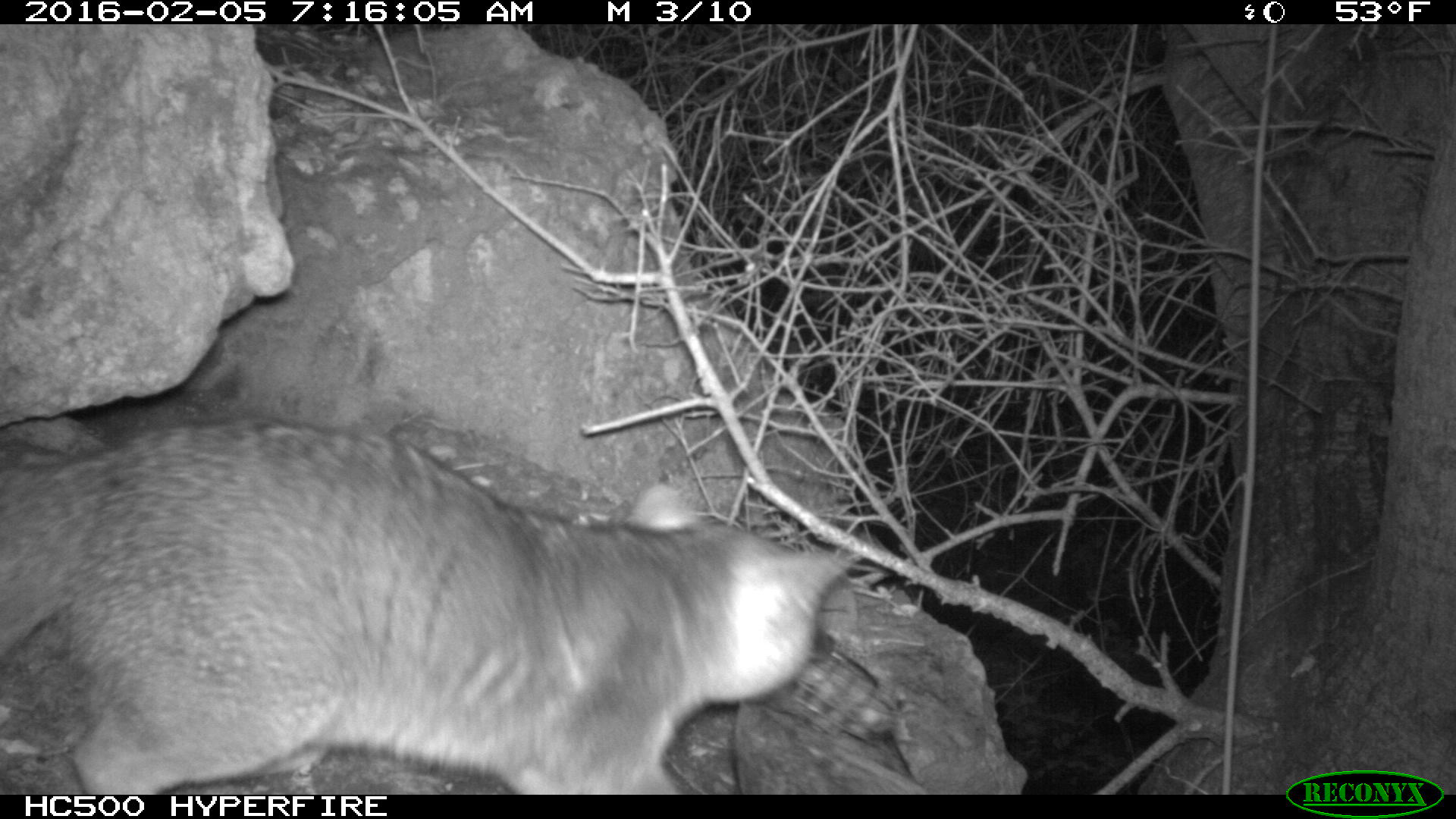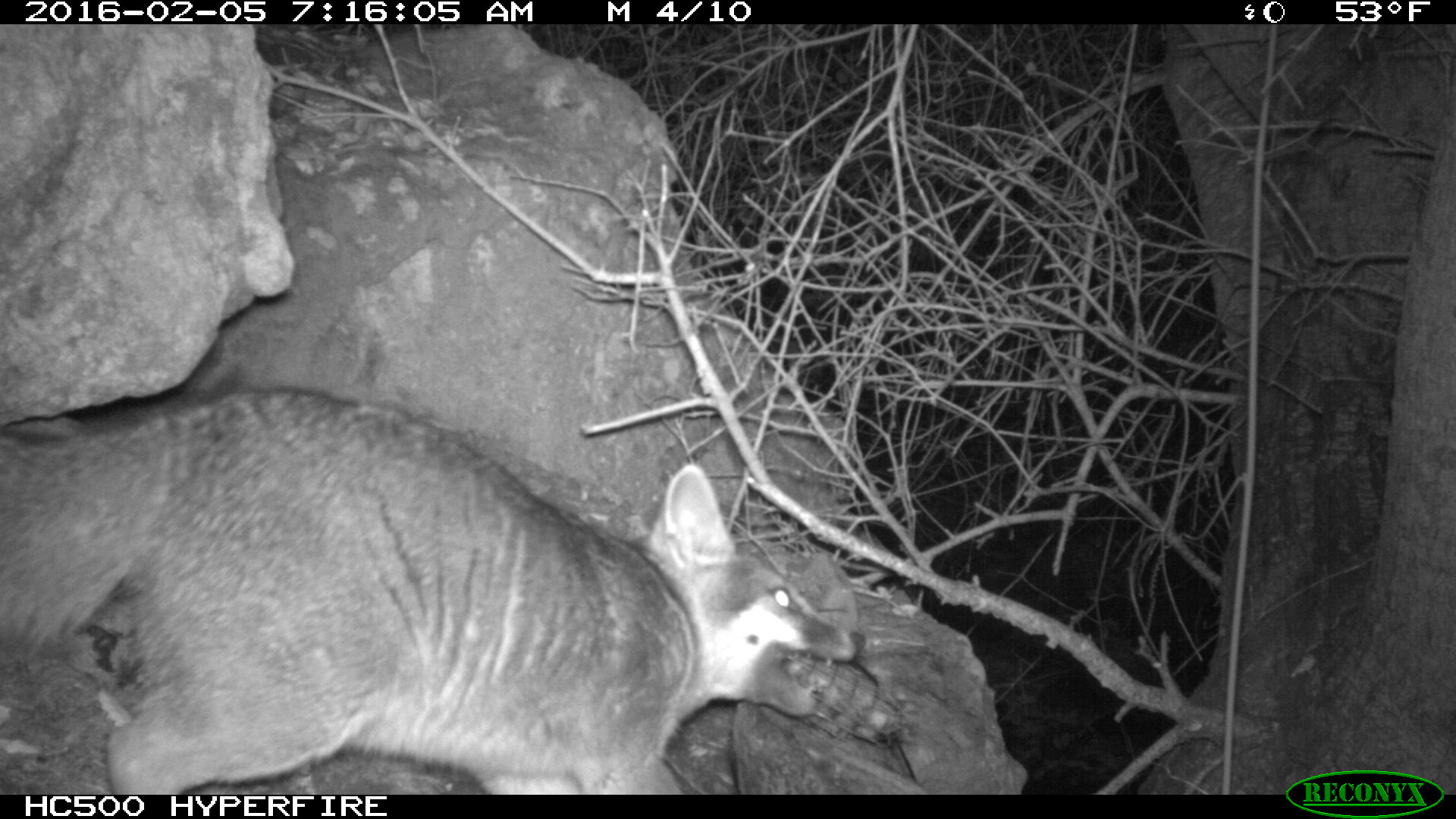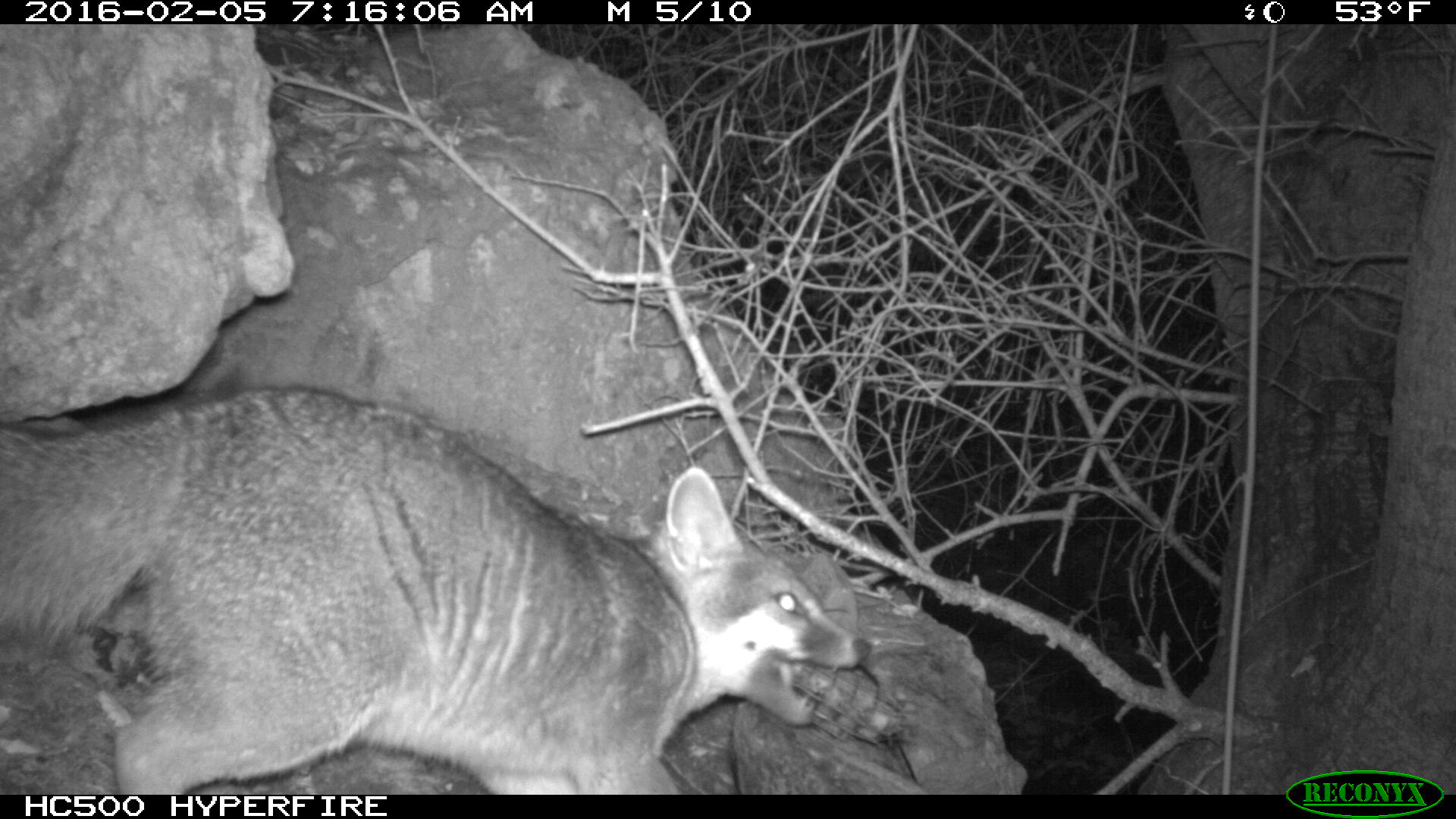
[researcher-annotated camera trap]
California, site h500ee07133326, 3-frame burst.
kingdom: Animalia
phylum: Chordata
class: Mammalia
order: Carnivora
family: Canidae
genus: Urocyon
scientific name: Urocyon littoralis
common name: island fox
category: fox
Fox (island fox) (Urocyon littoralis).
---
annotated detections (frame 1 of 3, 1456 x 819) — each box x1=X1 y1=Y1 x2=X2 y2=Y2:
fox: x1=0 y1=413 x2=865 y2=792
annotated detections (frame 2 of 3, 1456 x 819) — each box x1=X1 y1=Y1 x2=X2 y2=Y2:
fox: x1=0 y1=386 x2=864 y2=793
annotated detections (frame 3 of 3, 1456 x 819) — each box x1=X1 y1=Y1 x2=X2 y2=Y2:
fox: x1=0 y1=384 x2=874 y2=792